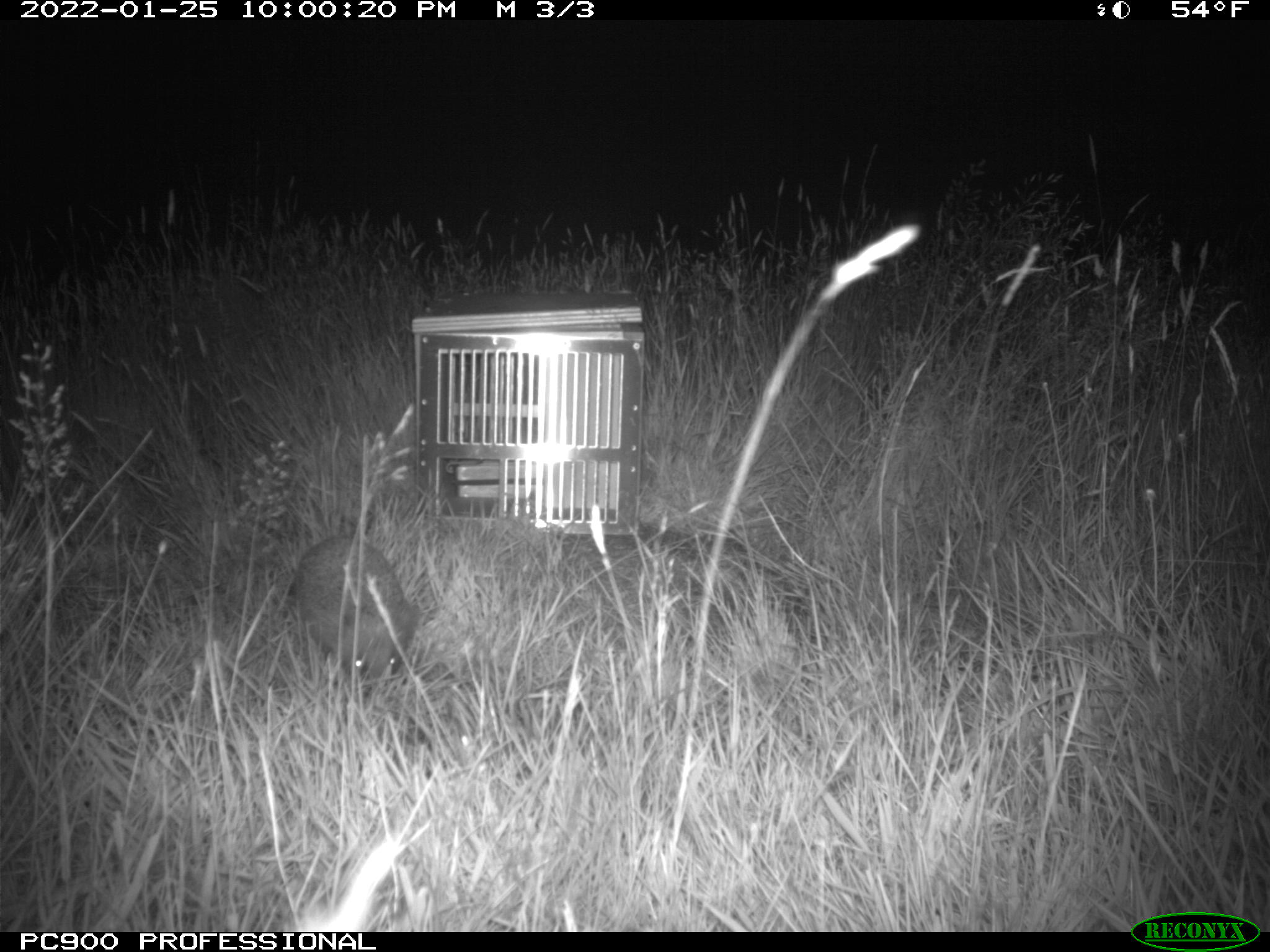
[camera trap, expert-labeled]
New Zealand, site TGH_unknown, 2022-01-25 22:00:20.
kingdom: Animalia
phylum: Chordata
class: Mammalia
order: Eulipotyphla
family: Erinaceidae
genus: Erinaceus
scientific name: Erinaceus europaeus europaeus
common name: european hedgehog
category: hedgehog